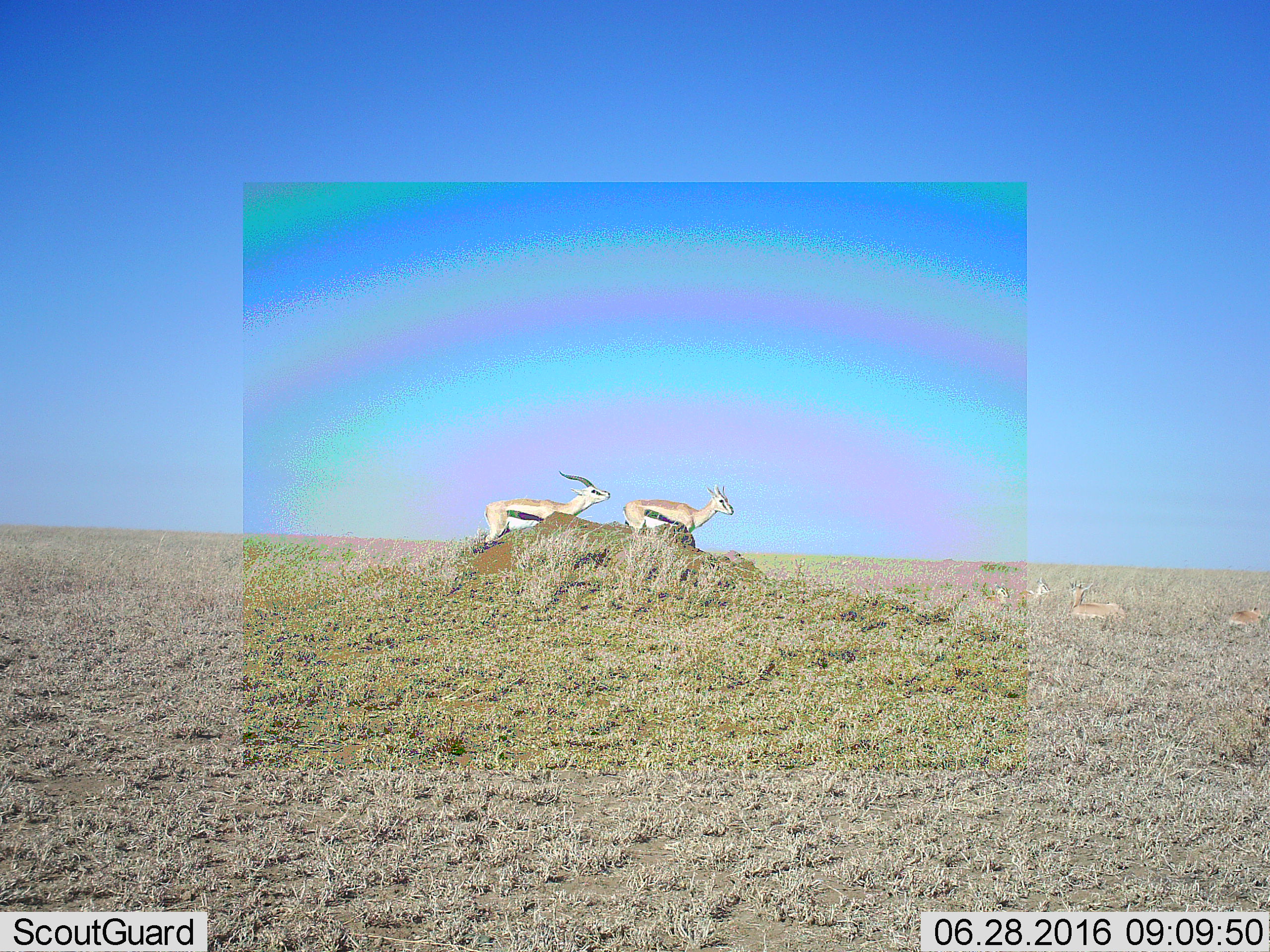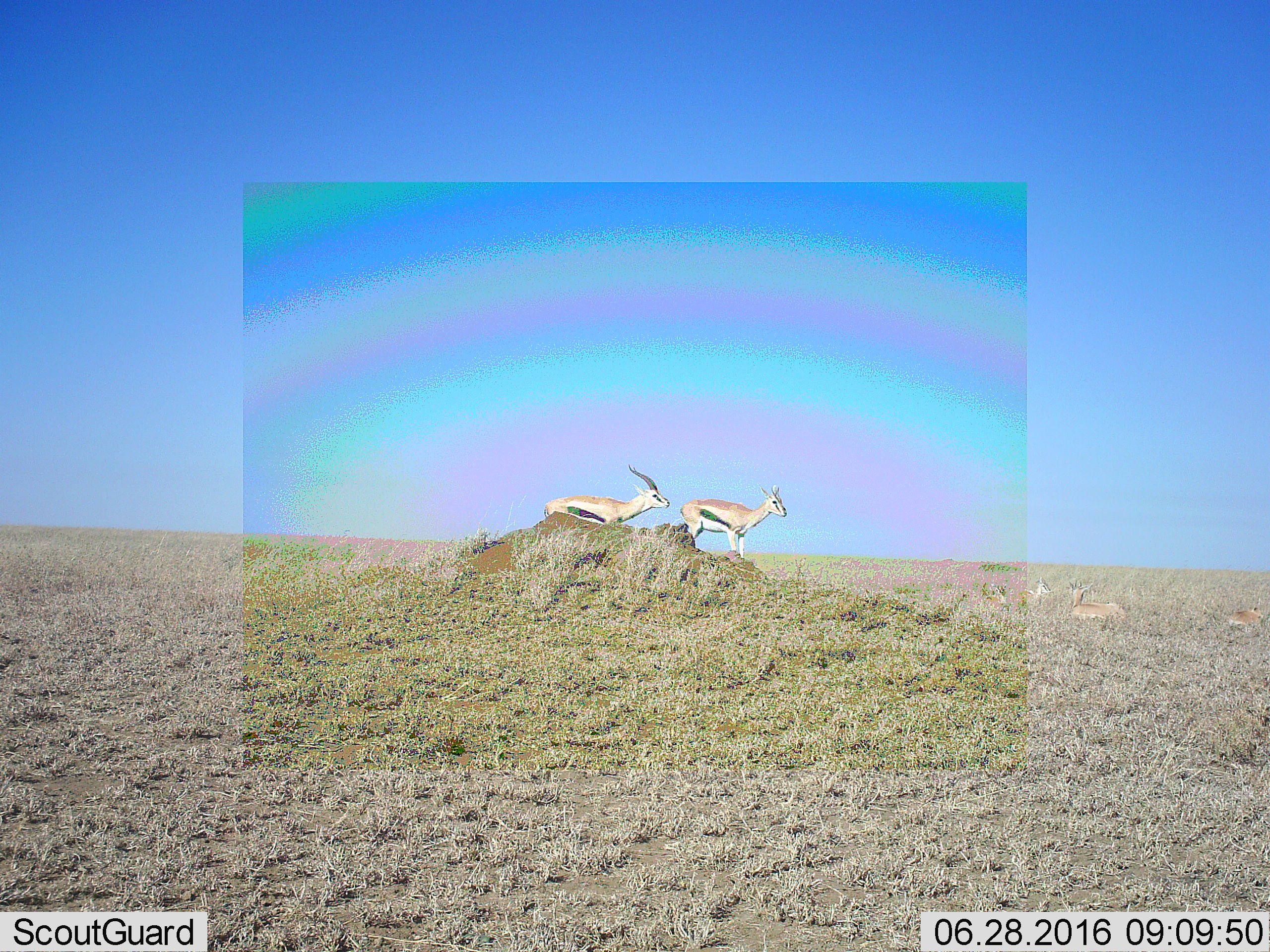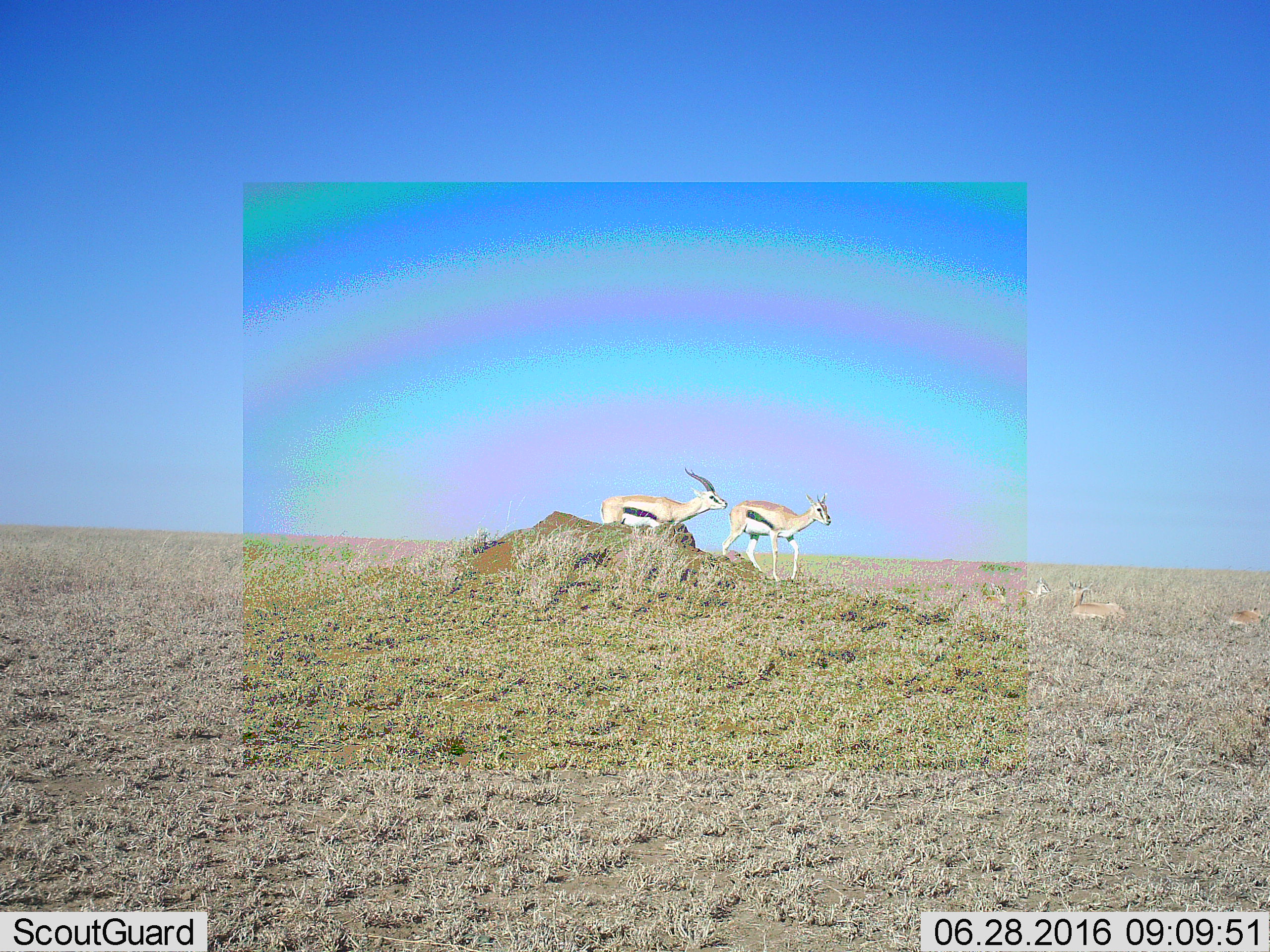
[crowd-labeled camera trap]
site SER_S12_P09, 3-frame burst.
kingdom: Animalia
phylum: Chordata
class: Mammalia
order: Artiodactyla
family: Bovidae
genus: Eudorcas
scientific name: Eudorcas thomsonii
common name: thomson's gazelle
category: gazellethomsons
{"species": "gazellethomsons (thomson's gazelle) (Eudorcas thomsonii)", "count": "6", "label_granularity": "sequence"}